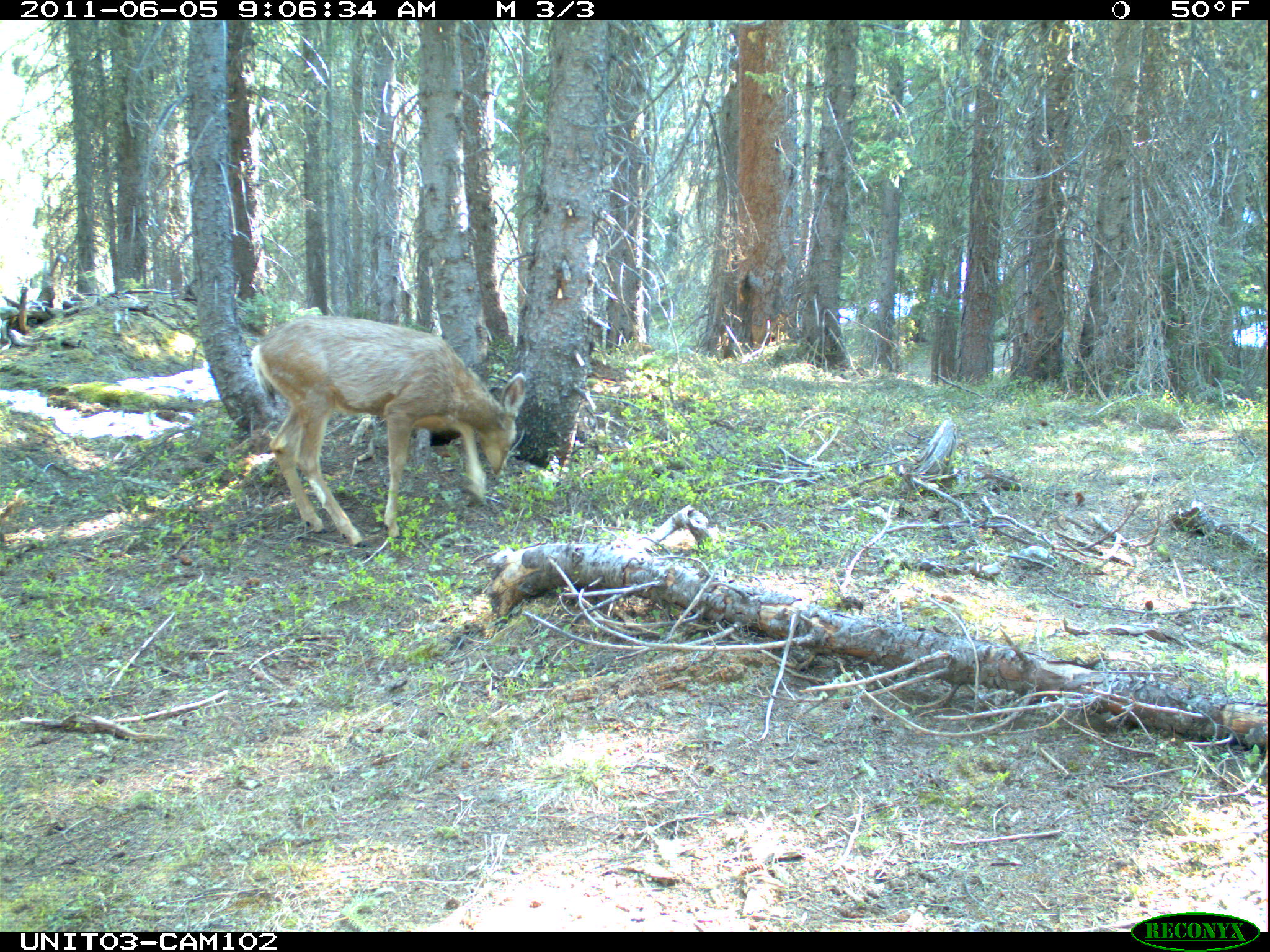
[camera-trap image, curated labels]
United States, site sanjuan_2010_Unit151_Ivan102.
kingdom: Animalia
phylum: Chordata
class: Mammalia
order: Artiodactyla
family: Cervidae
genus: Odocoileus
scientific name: Odocoileus hemionus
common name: mule deer